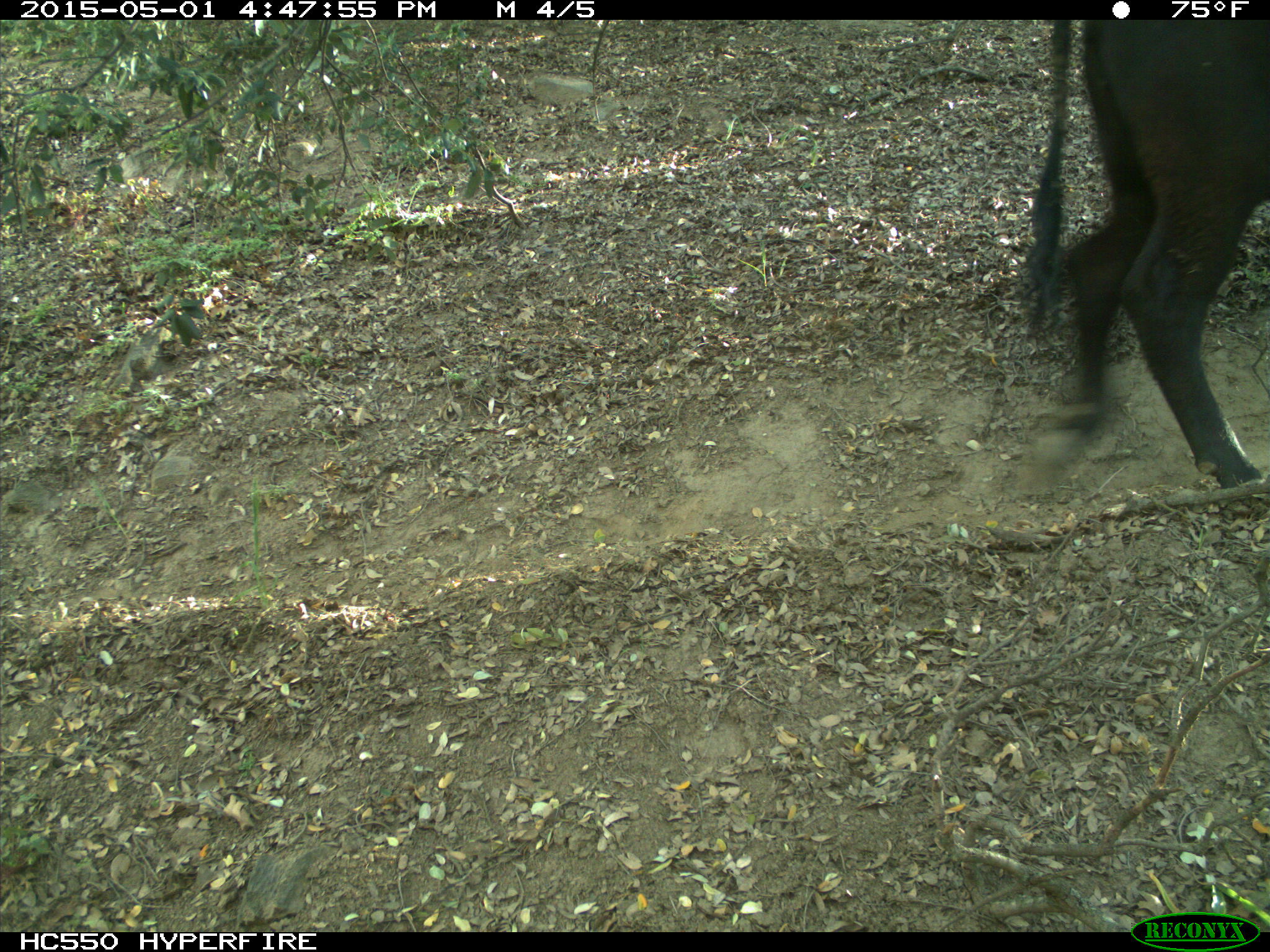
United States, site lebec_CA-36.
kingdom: Animalia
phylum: Chordata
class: Mammalia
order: Artiodactyla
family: Bovidae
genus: Bos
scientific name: Bos taurus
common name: domestic cow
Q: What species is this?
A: Bos taurus (domestic cow).